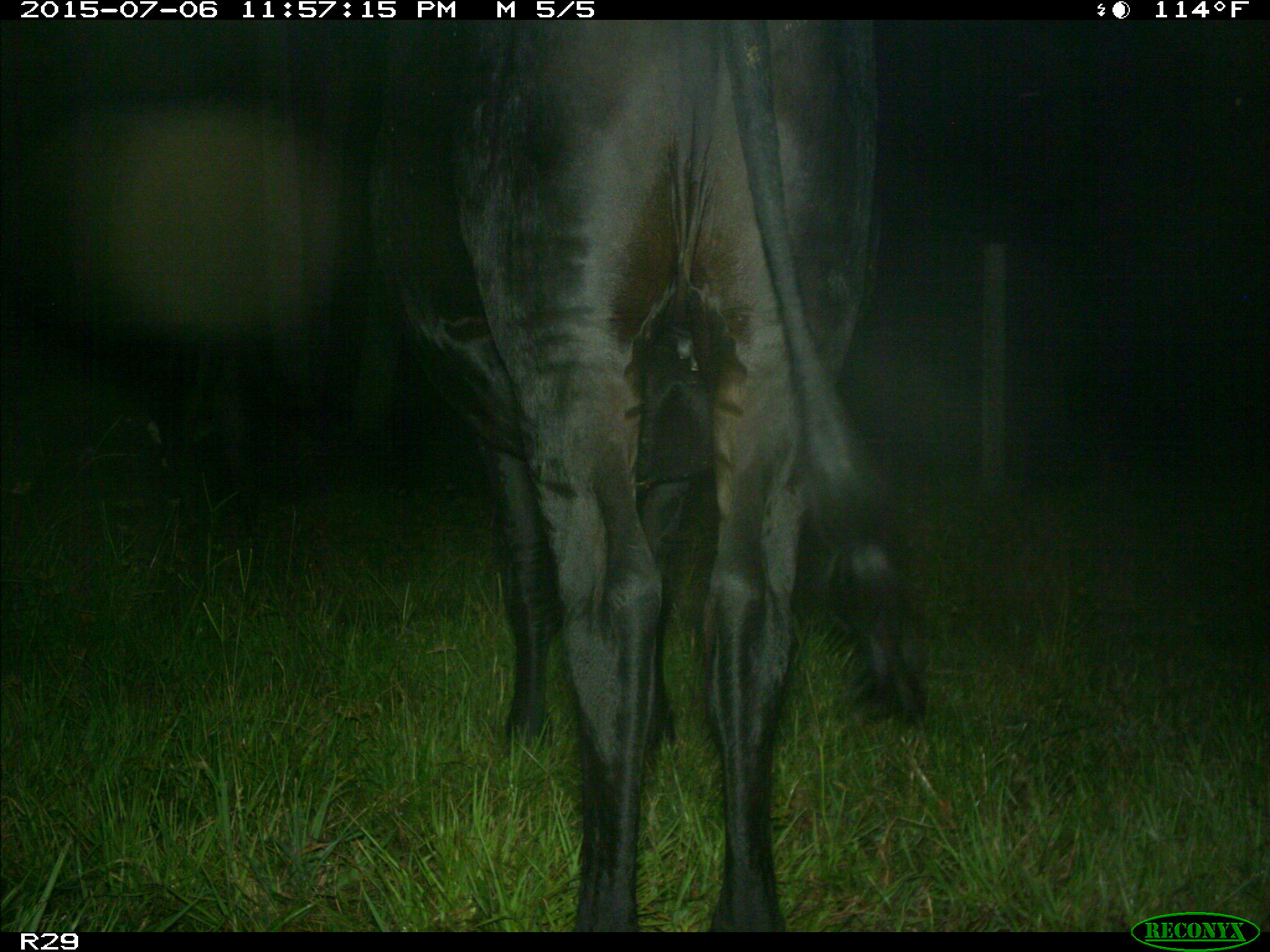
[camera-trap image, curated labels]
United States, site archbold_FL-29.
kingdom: Animalia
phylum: Chordata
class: Mammalia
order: Artiodactyla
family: Bovidae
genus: Bos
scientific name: Bos taurus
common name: domestic cow